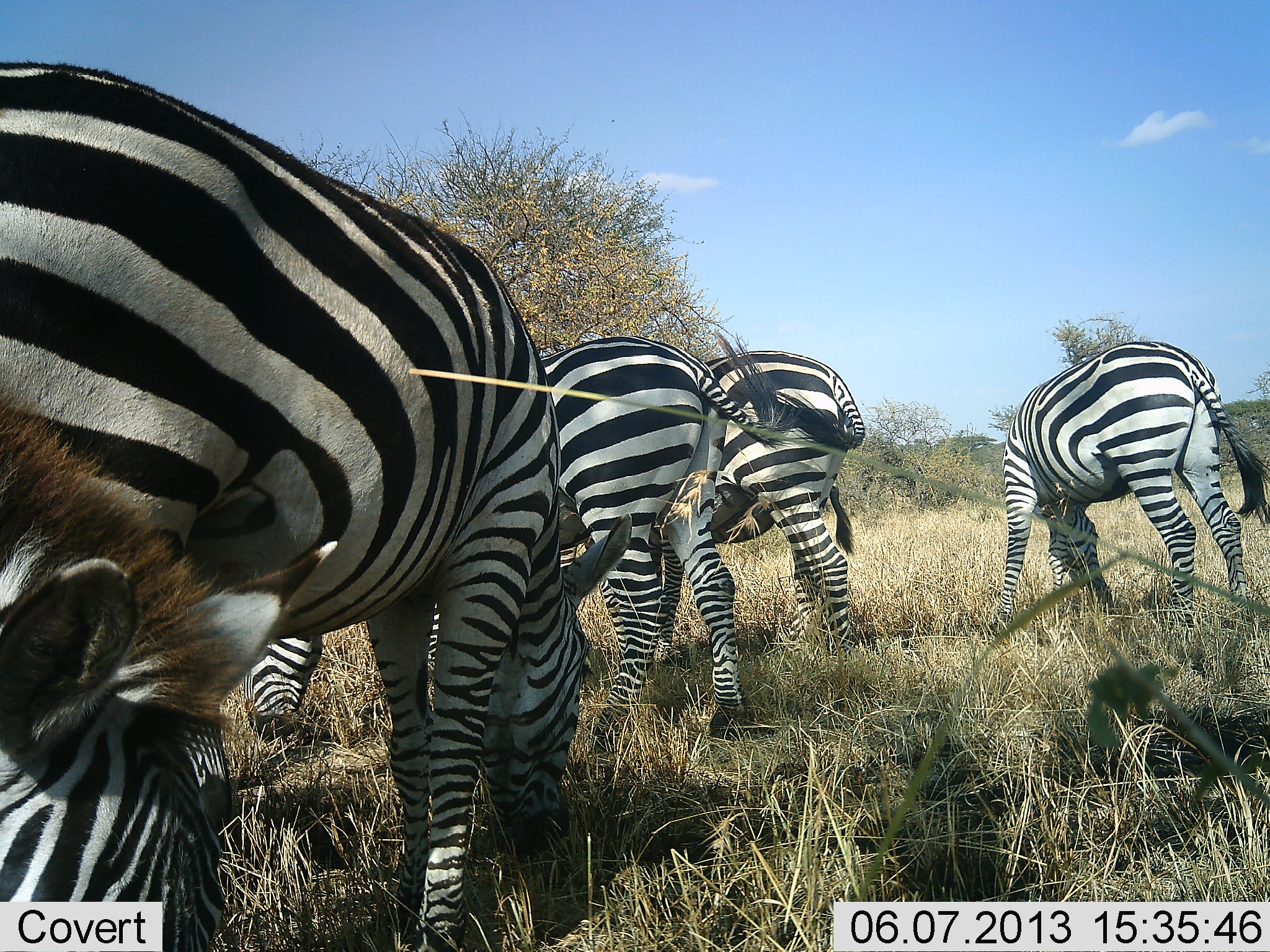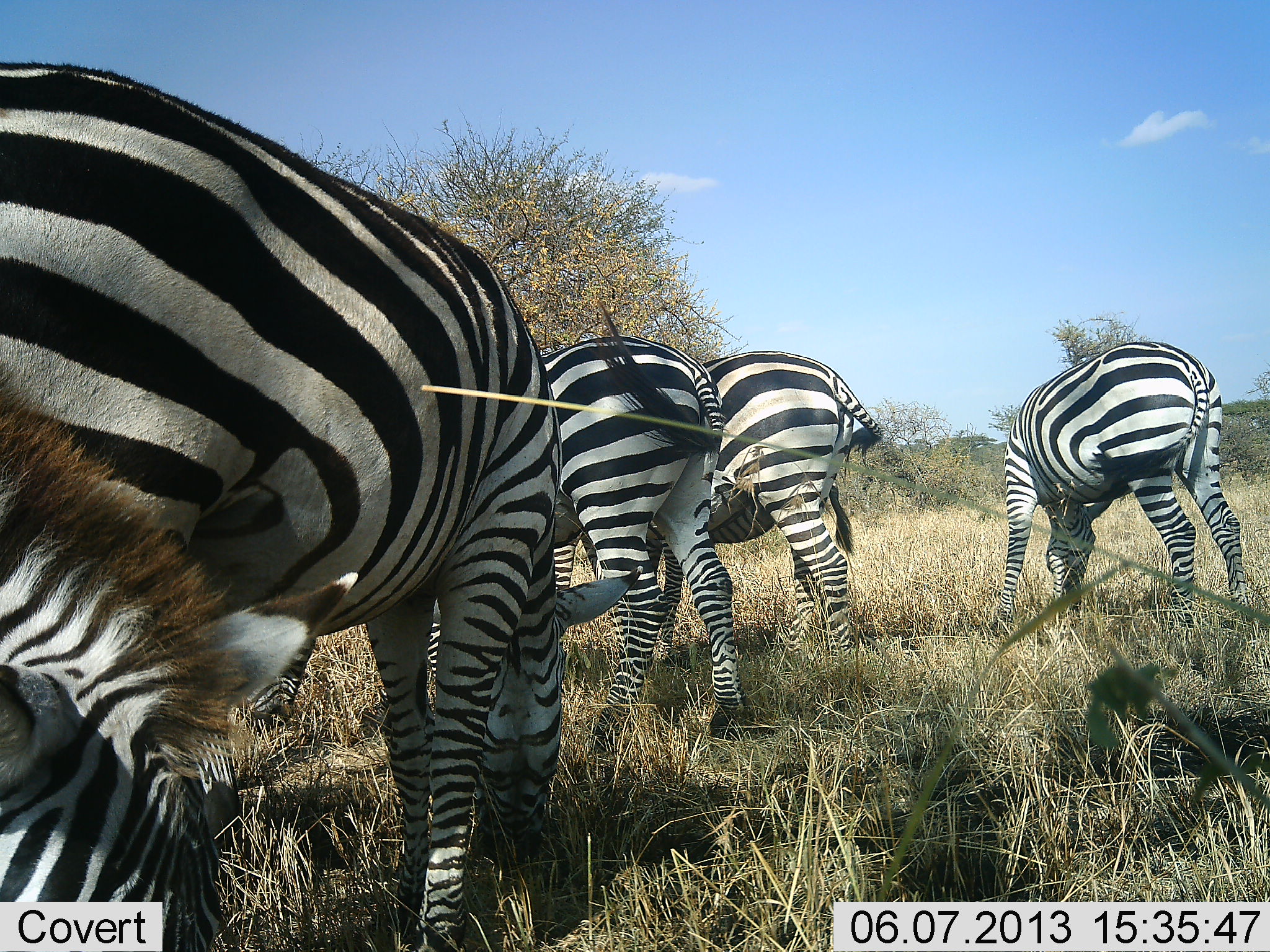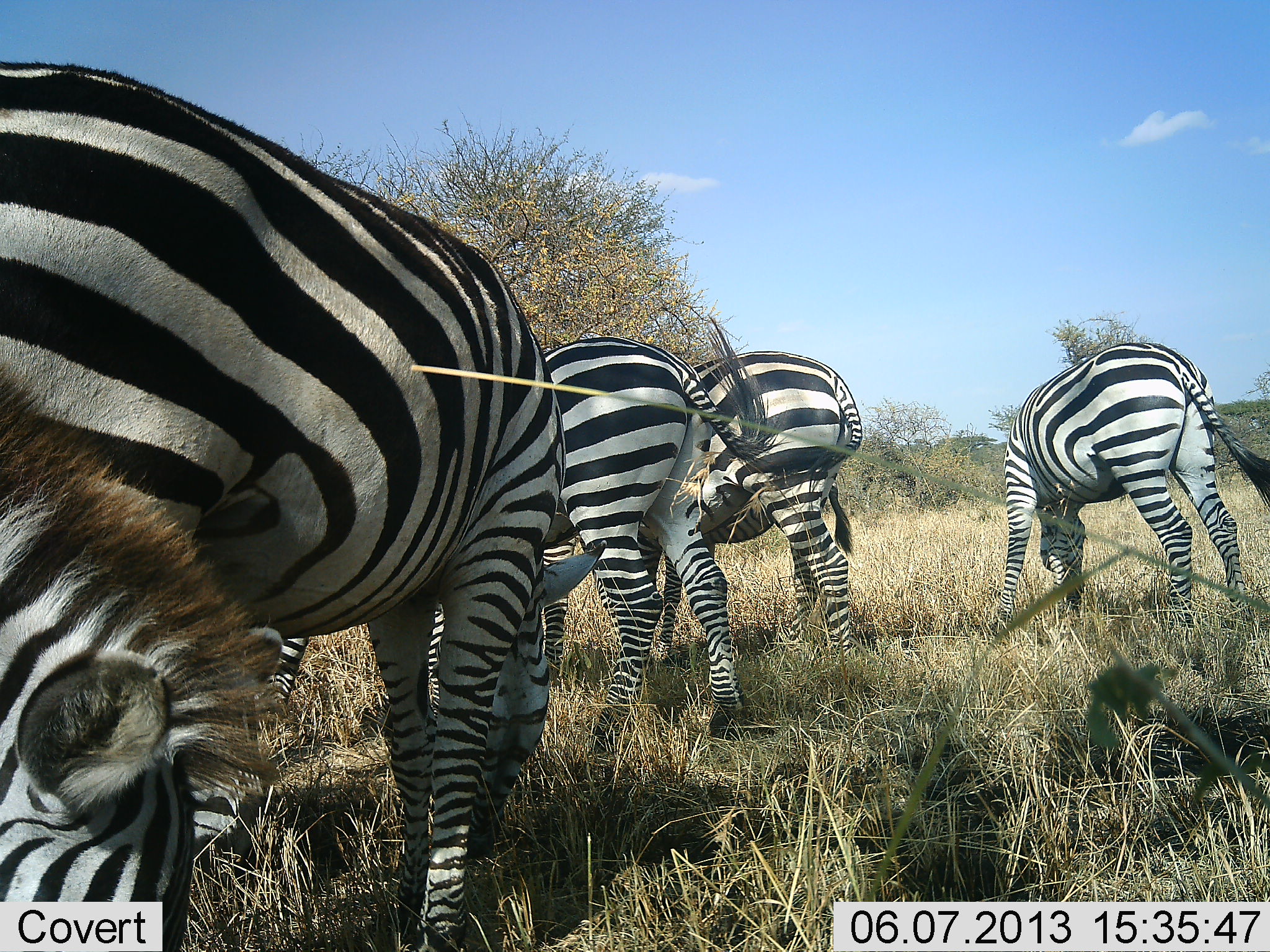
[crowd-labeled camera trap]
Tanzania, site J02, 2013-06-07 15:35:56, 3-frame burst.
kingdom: Animalia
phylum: Chordata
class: Mammalia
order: Perissodactyla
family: Equidae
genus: Equus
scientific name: Equus quagga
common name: plains zebra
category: zebra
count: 5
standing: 20%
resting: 0%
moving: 0%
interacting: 10%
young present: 0%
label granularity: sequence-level